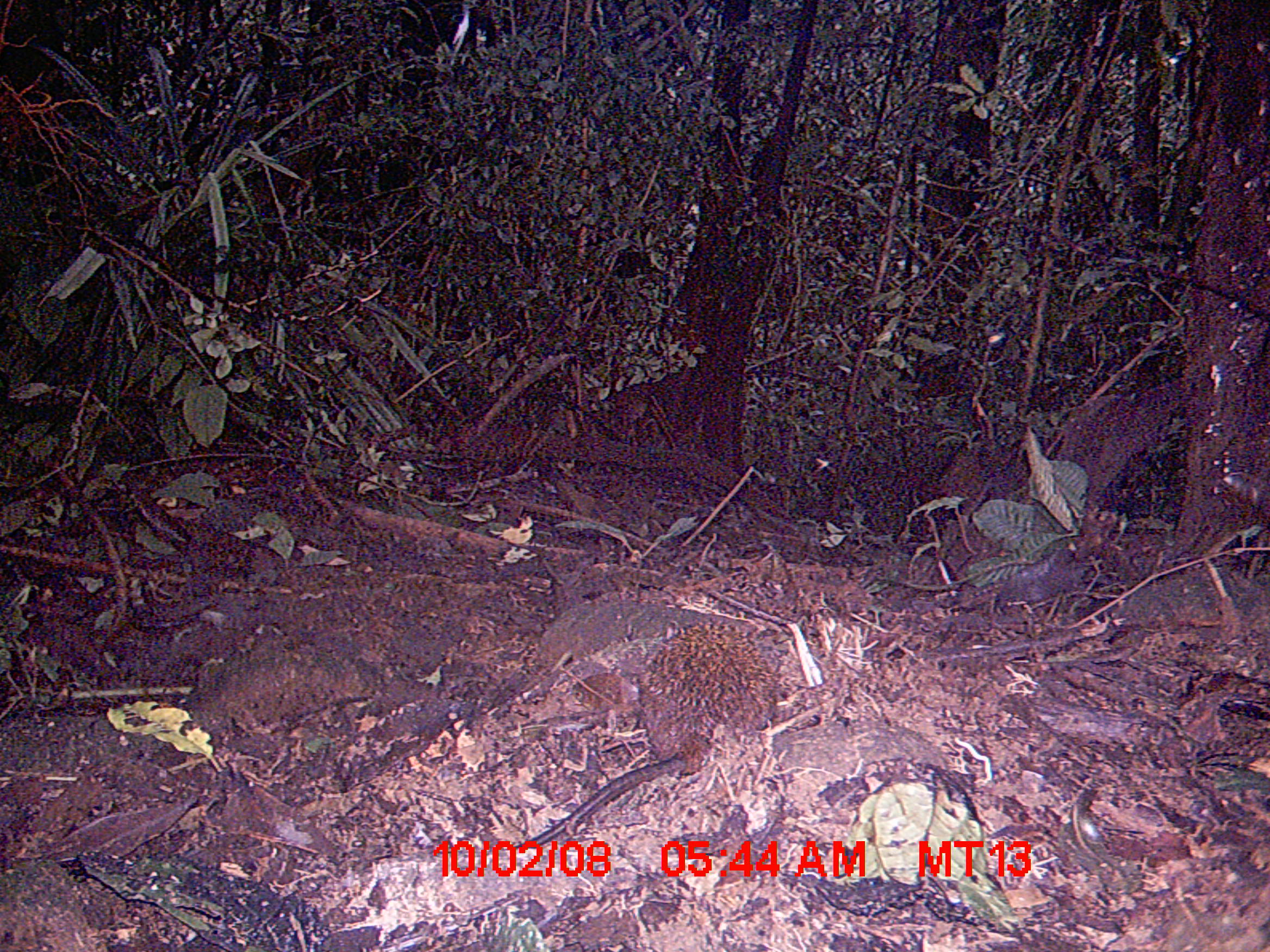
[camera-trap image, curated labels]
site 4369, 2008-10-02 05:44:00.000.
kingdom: Animalia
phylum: Chordata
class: Mammalia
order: Rodentia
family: Nesomyidae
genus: Nesomys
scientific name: Nesomys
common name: nesomys rodents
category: nesomys sp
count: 1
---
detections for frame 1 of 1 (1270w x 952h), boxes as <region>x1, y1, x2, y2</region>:
nesomys sp: <region>510, 617, 789, 850</region>